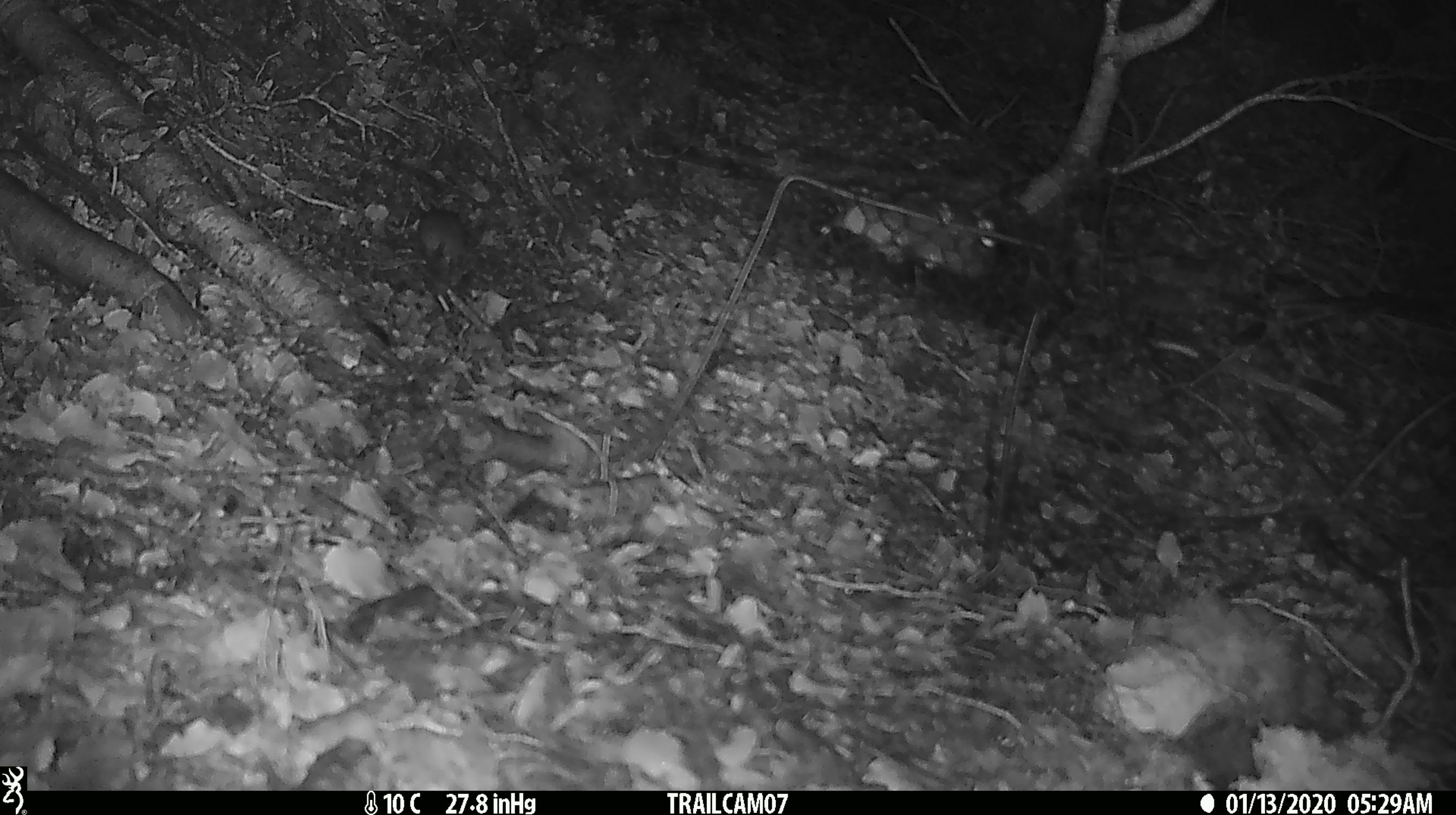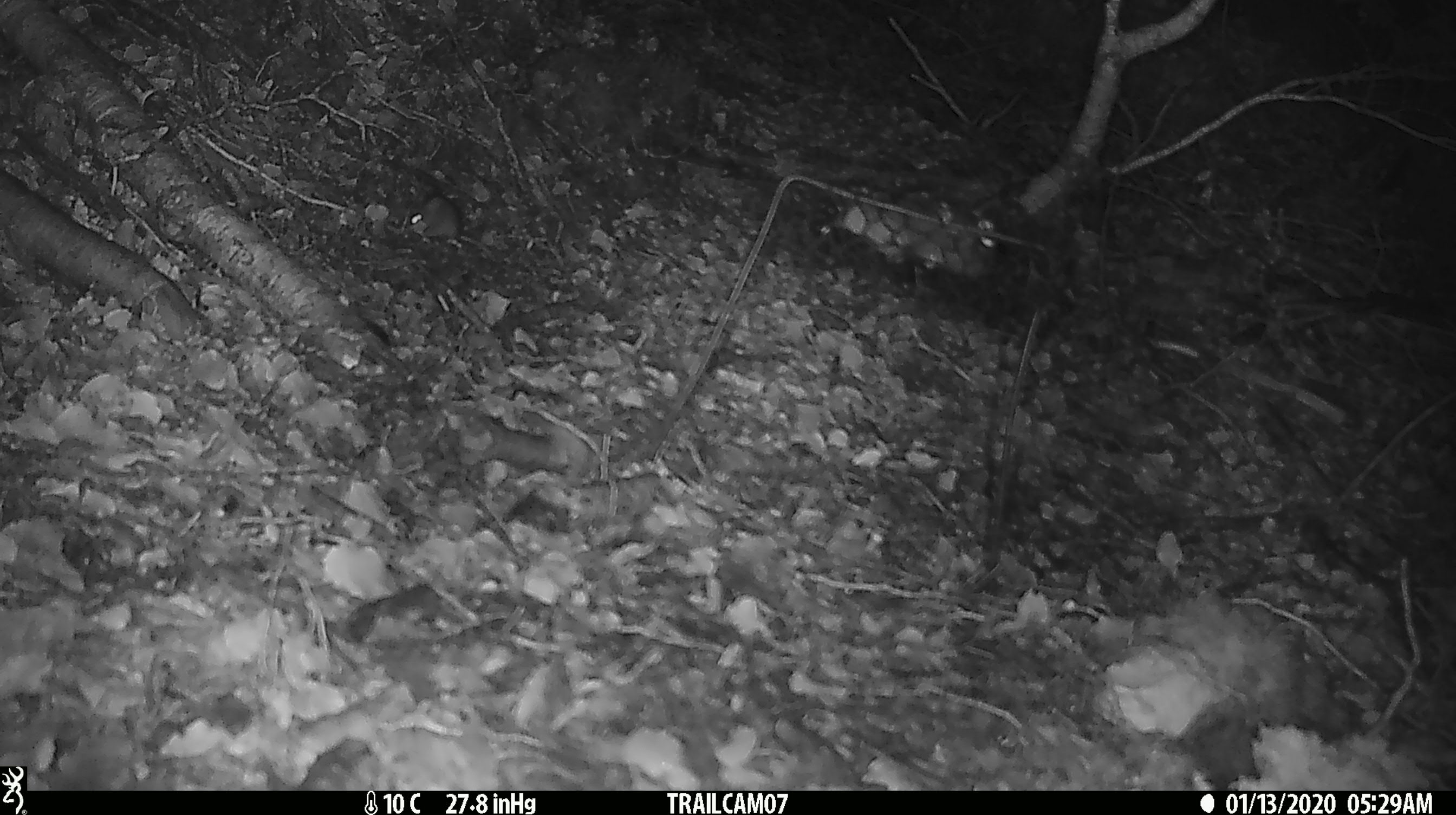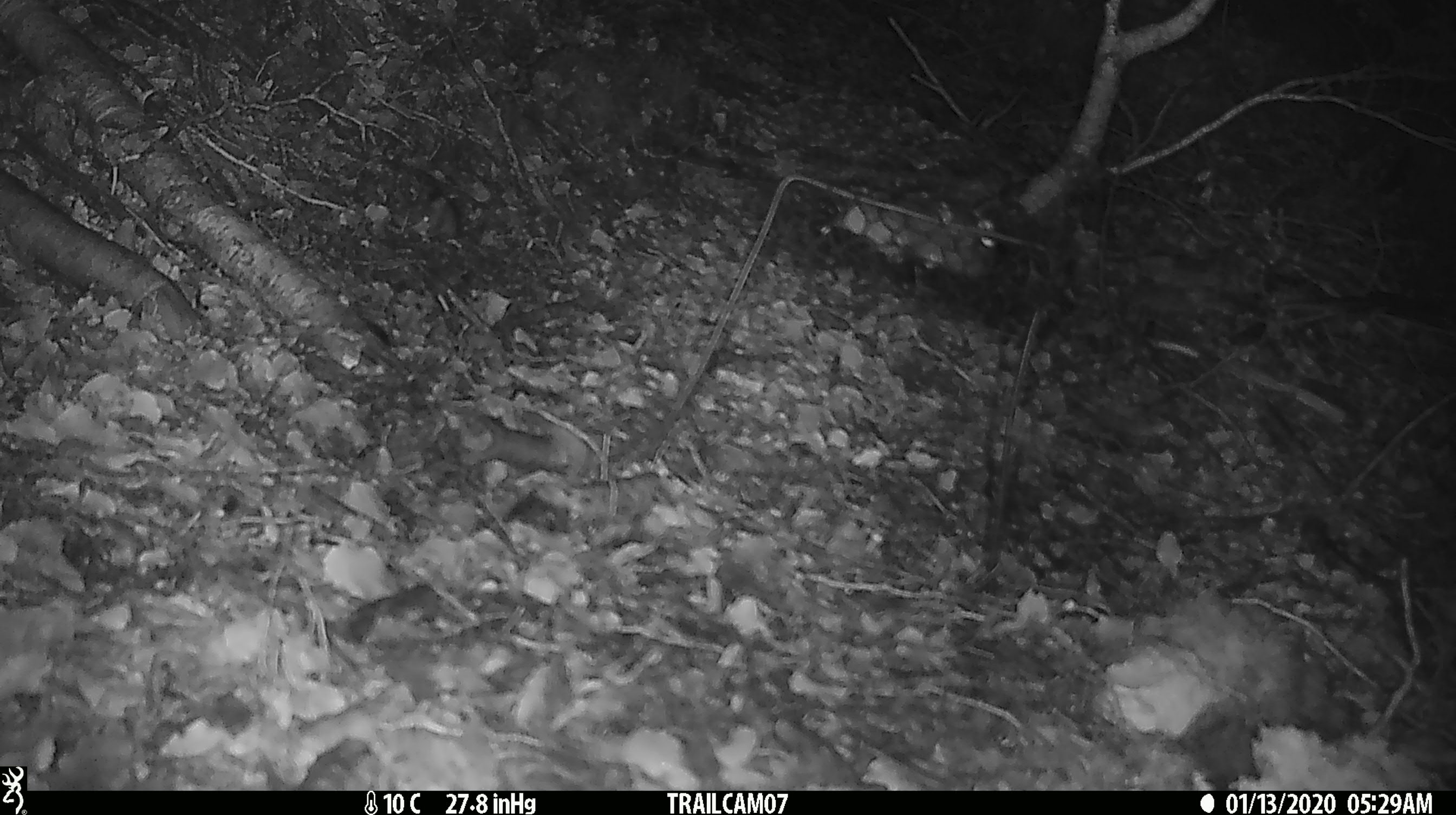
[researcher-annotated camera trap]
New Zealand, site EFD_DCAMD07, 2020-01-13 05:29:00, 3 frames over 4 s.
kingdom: Animalia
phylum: Chordata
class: Mammalia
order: Rodentia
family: Muridae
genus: Mus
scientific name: Mus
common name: mouse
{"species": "mouse (Mus)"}